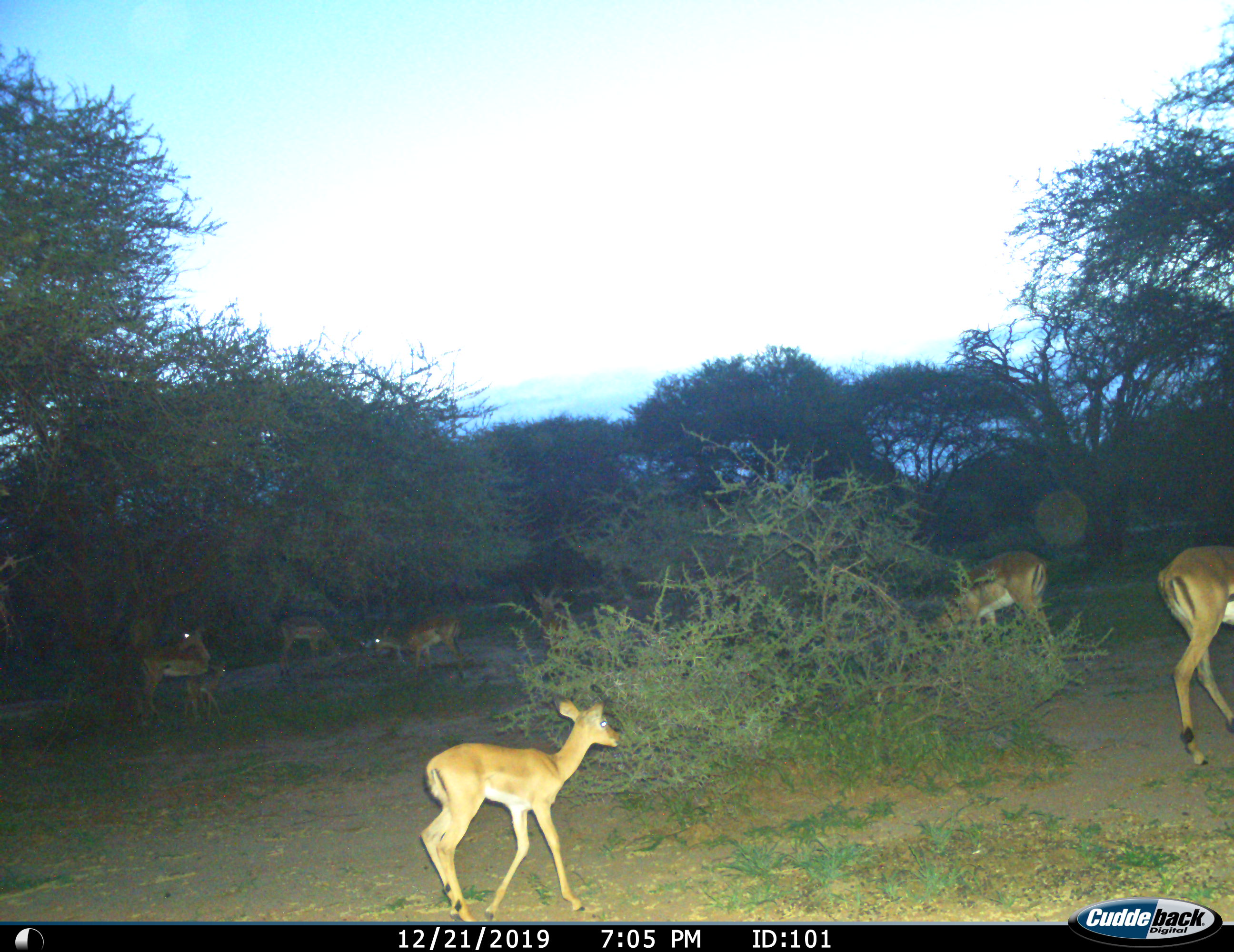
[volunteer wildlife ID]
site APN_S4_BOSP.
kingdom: Animalia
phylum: Chordata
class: Mammalia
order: Artiodactyla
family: Bovidae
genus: Aepyceros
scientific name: Aepyceros melampus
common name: impala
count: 8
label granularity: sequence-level